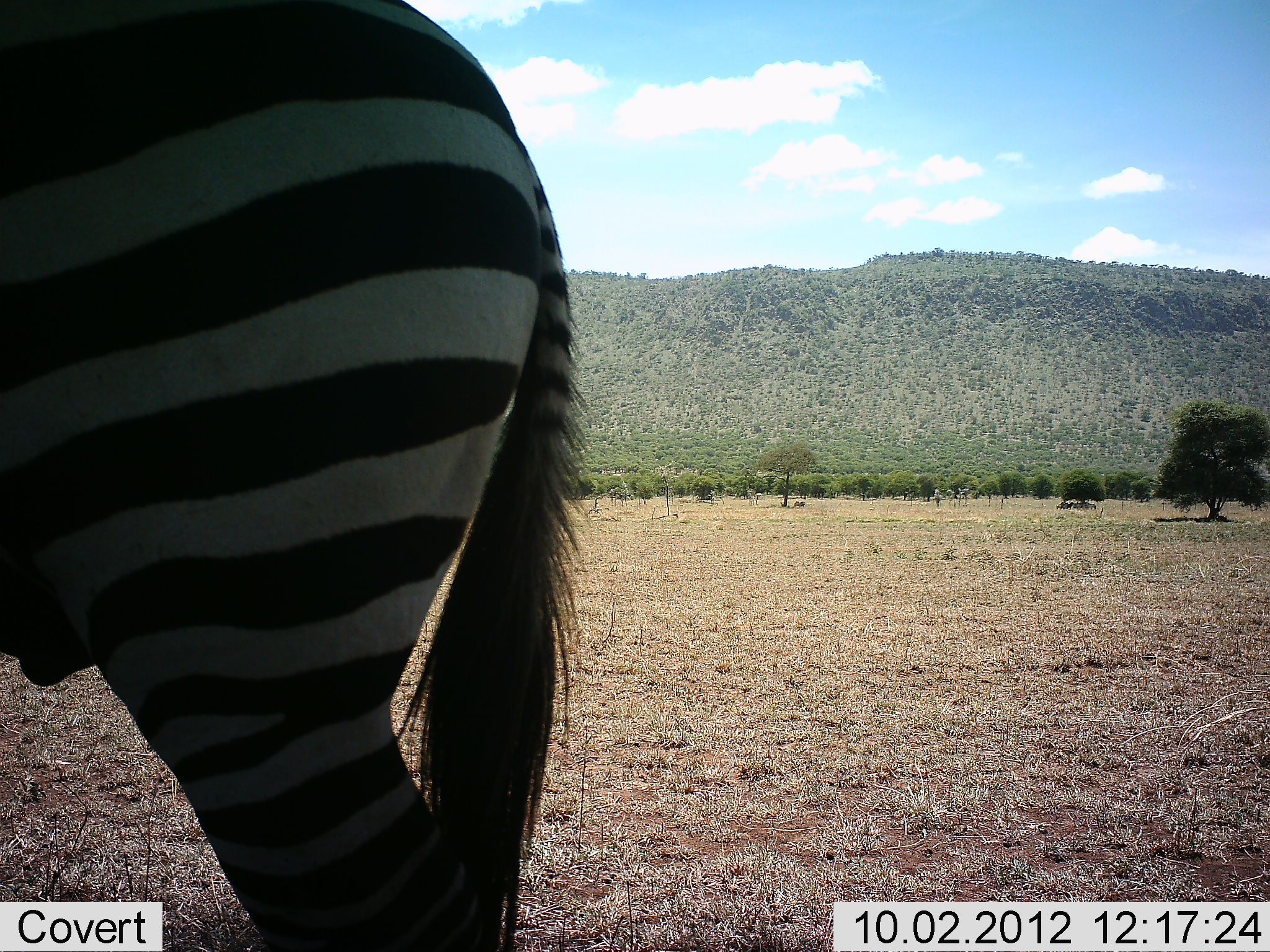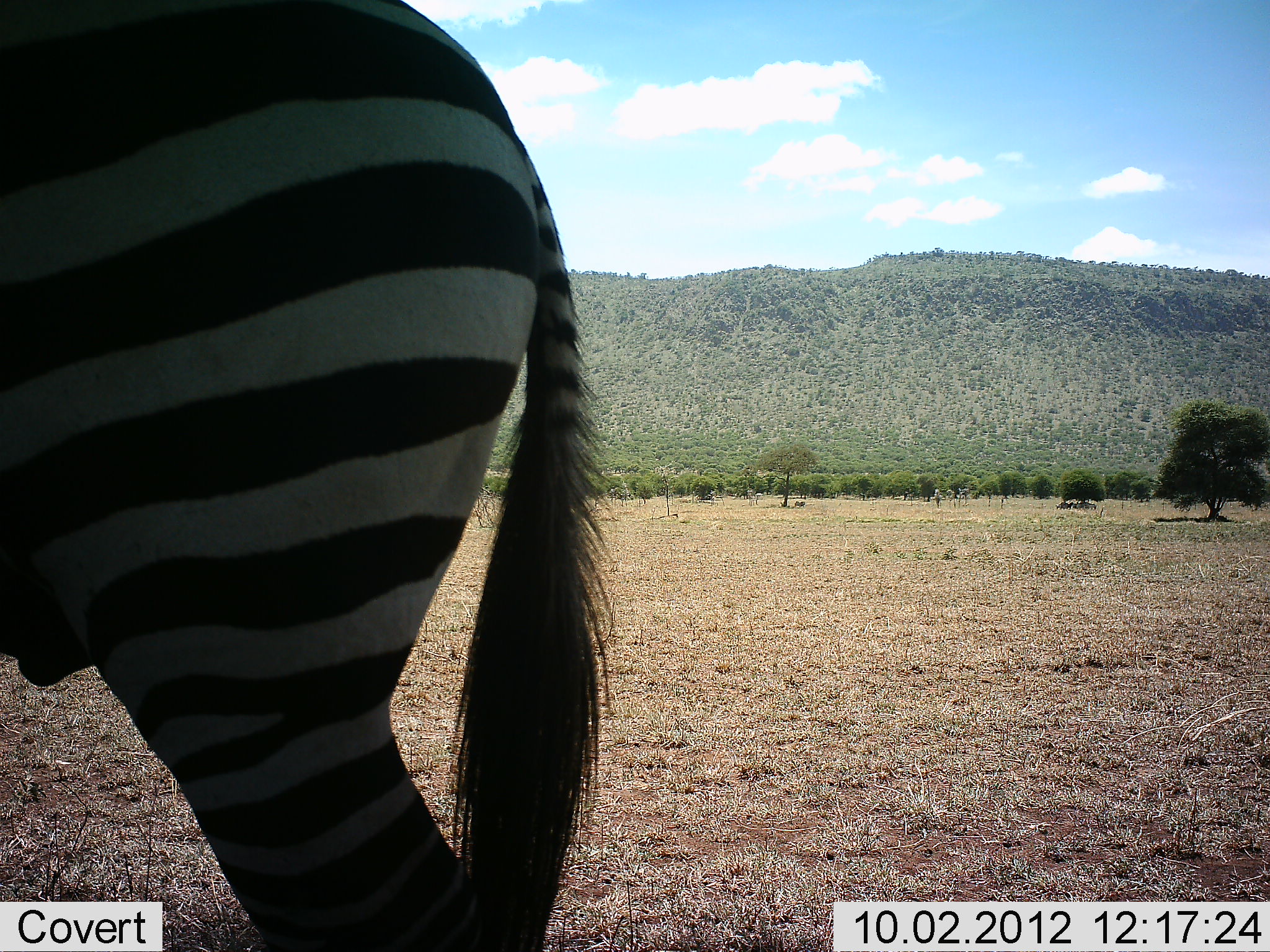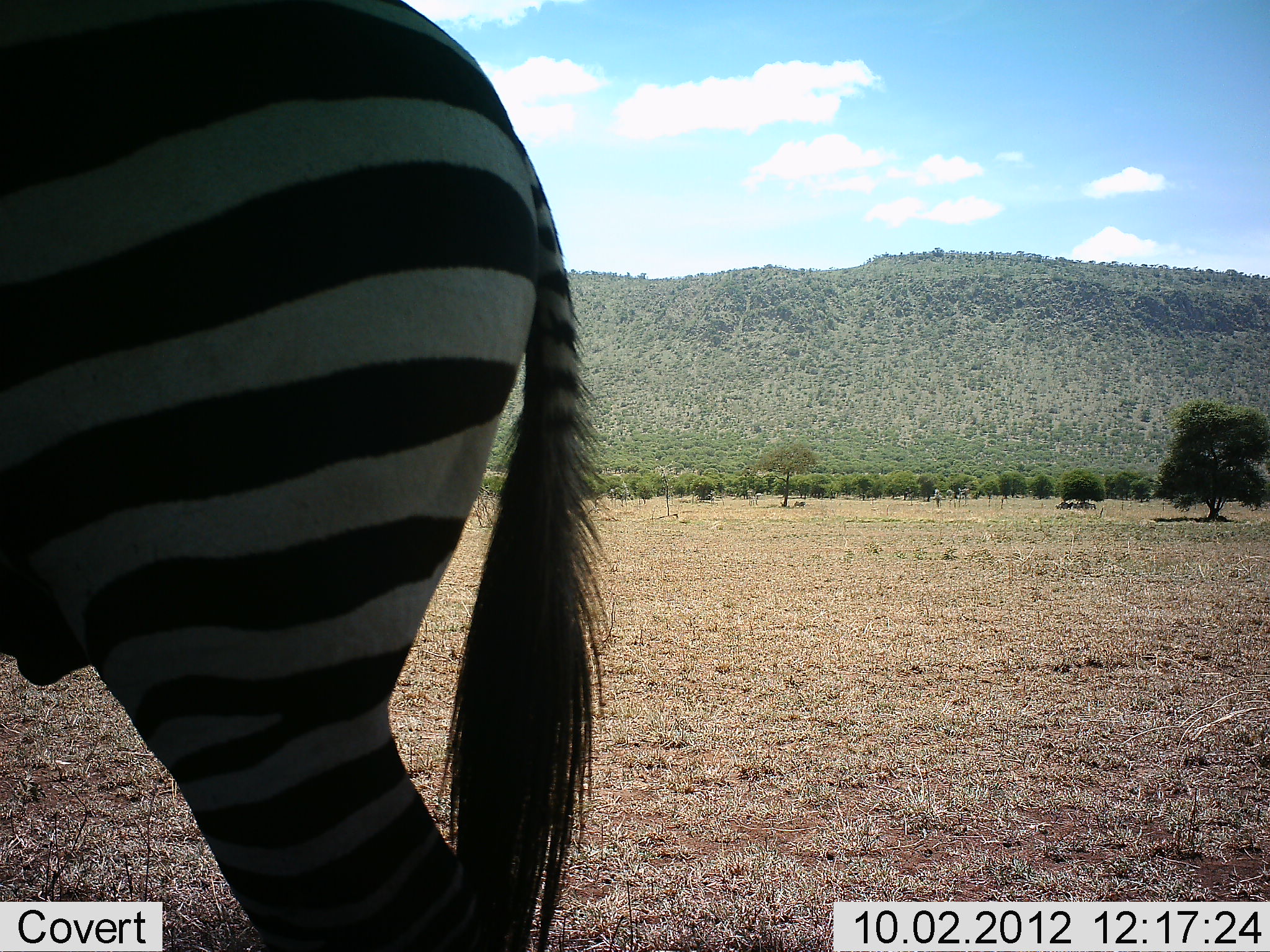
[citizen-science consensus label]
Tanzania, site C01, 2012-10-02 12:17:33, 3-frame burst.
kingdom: Animalia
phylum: Chordata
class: Mammalia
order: Perissodactyla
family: Equidae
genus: Equus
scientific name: Equus quagga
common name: plains zebra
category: zebra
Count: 1.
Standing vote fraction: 100%.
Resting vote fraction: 0%.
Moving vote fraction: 0%.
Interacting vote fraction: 0%.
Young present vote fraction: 0%.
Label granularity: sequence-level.